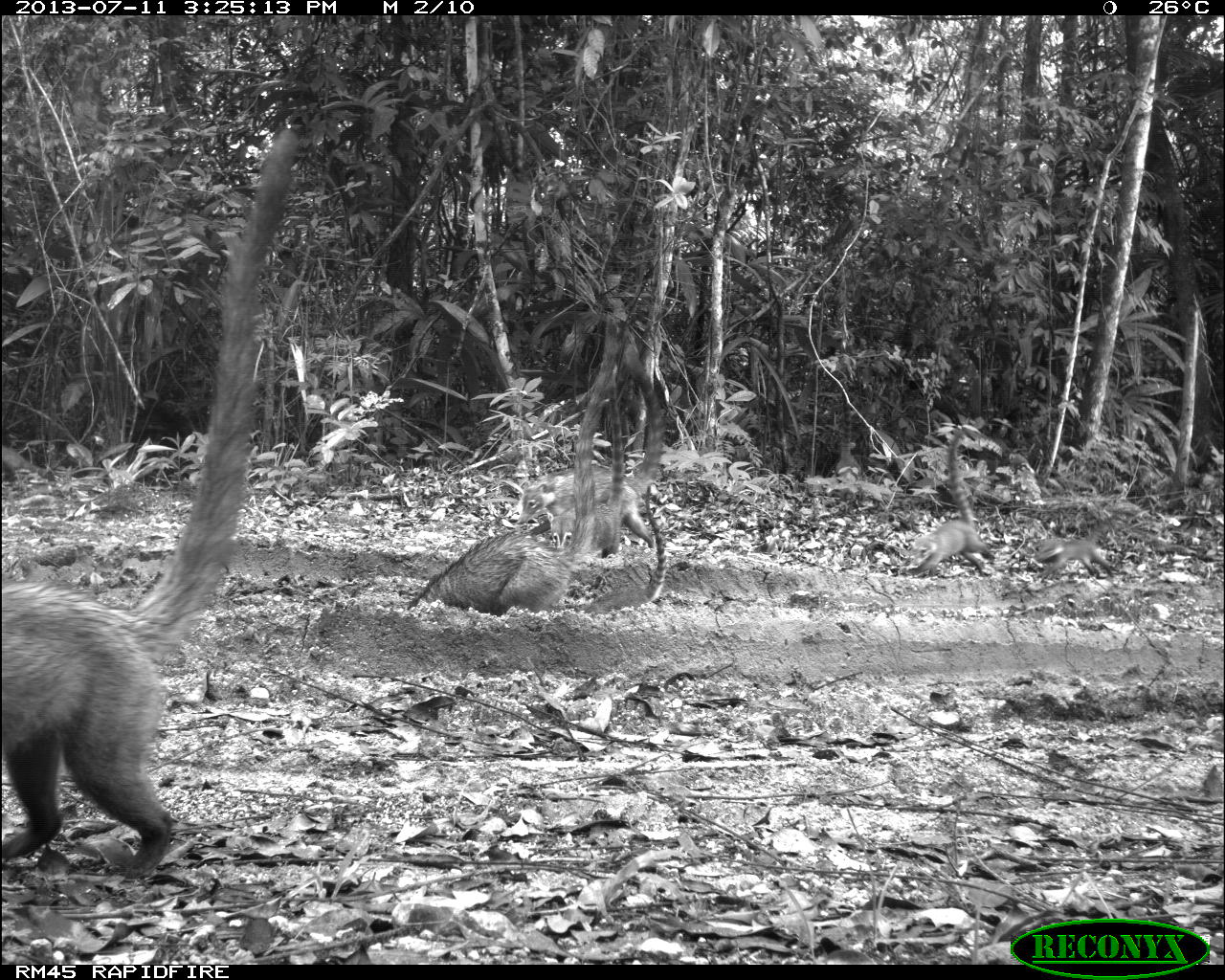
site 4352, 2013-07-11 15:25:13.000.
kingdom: Animalia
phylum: Chordata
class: Mammalia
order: Carnivora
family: Procyonidae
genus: Nasua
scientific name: Nasua narica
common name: white-nosed coati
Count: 8.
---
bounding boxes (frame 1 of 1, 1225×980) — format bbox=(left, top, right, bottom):
nasua narica: bbox=(0, 122, 300, 870); bbox=(406, 310, 620, 612); bbox=(517, 343, 662, 551); bbox=(542, 366, 626, 553); bbox=(905, 425, 997, 574); bbox=(582, 482, 669, 613)